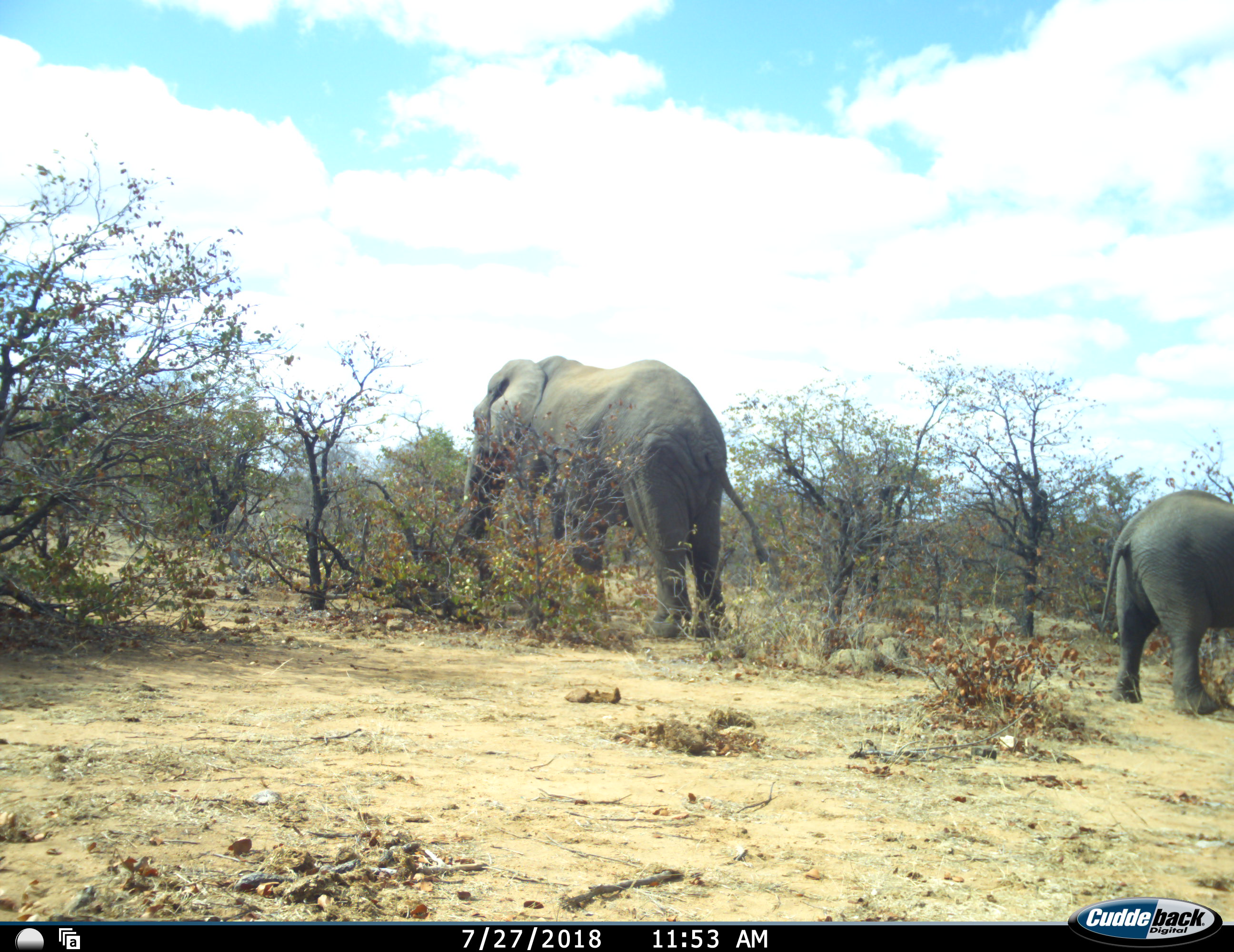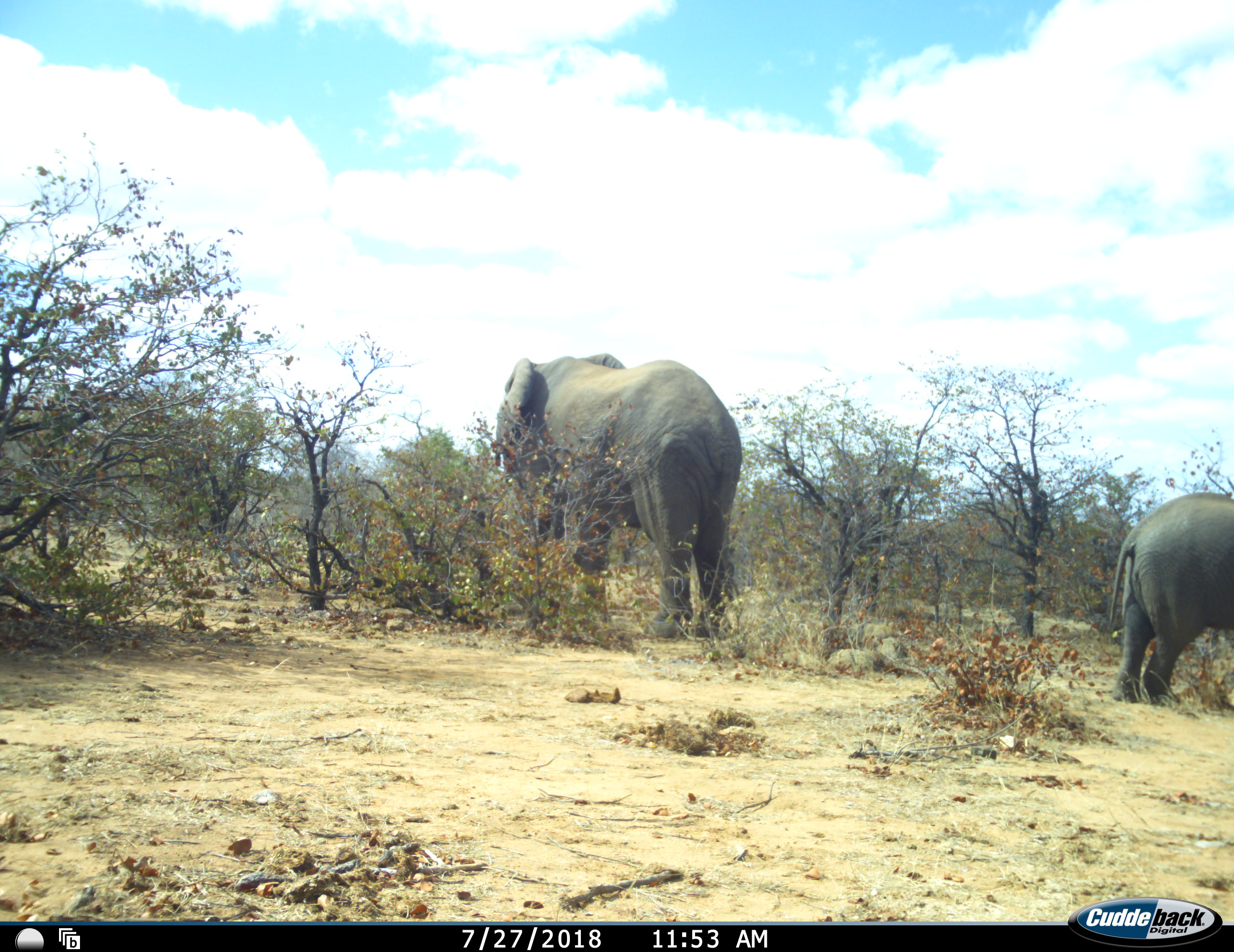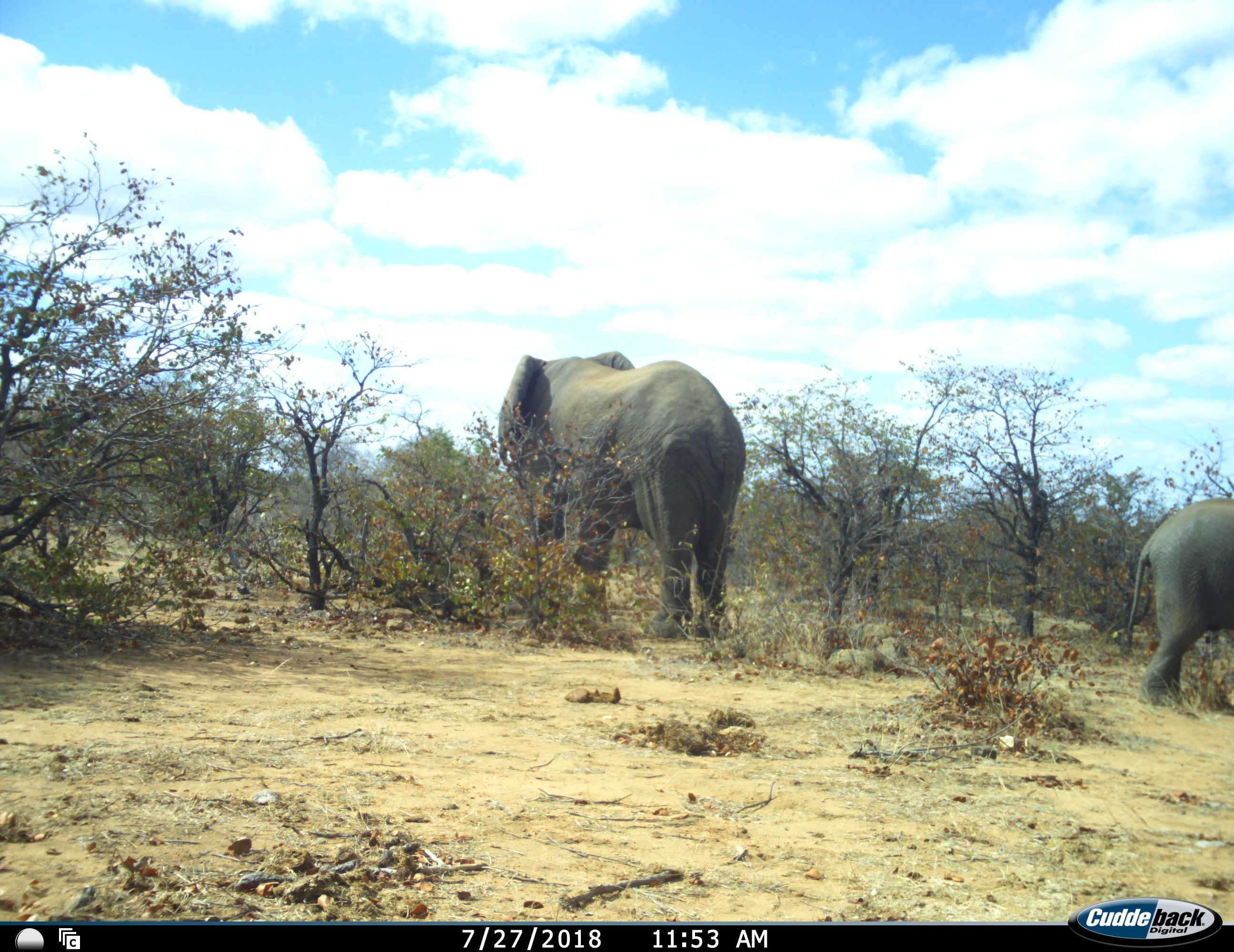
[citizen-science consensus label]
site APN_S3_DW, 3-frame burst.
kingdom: Animalia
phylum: Chordata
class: Mammalia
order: Proboscidea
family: Elephantidae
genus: Loxodonta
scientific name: Loxodonta africana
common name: african bush elephant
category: elephant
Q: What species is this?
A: Elephant (african bush elephant) (Loxodonta africana).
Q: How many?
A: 2.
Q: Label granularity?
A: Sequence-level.